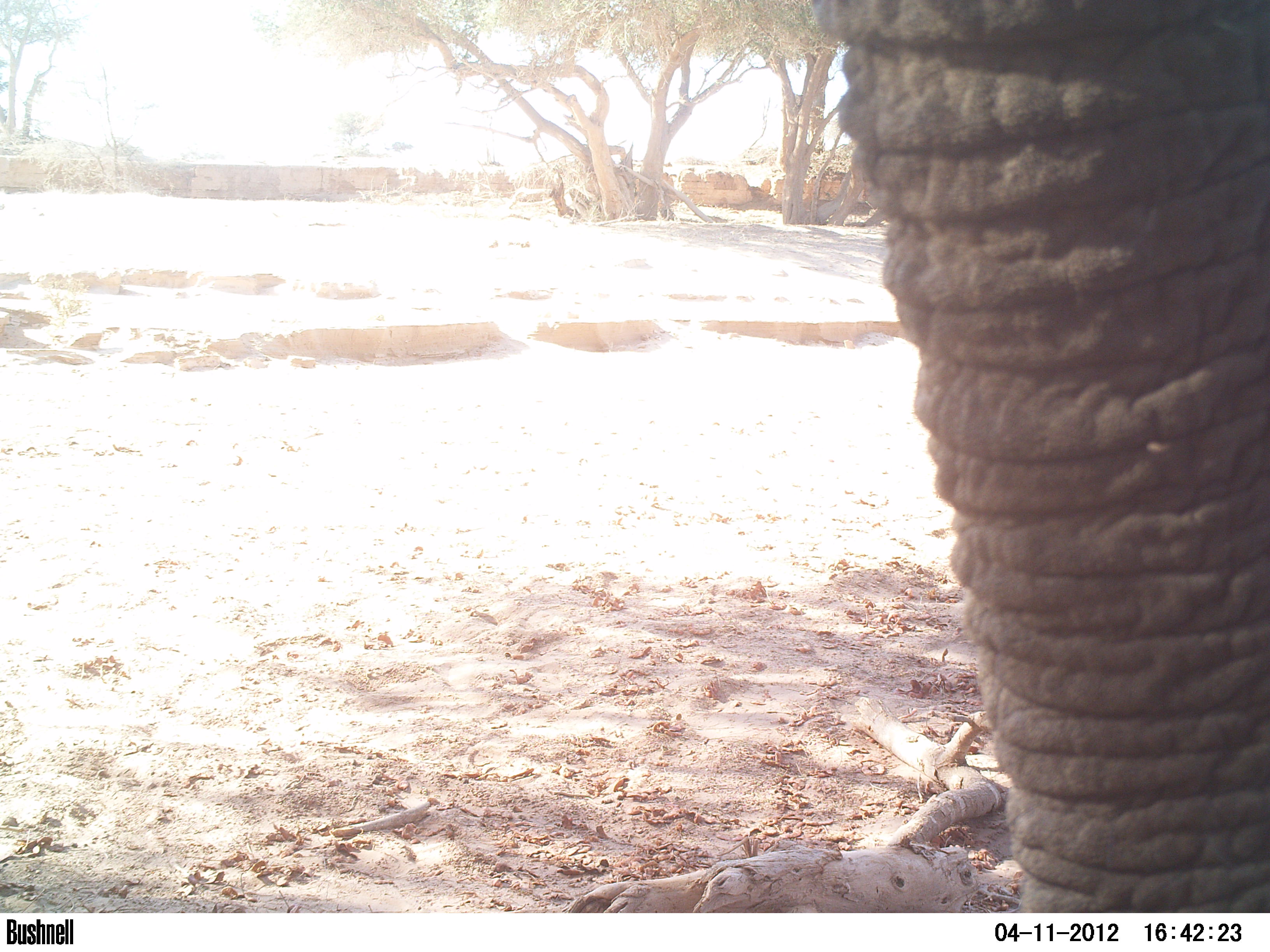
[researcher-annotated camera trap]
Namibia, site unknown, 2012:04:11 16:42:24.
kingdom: Animalia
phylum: Chordata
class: Mammalia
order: Proboscidea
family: Elephantidae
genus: Loxodonta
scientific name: Loxodonta africana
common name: african elephant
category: loxodanta africana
Loxodanta africana (african elephant) (Loxodonta africana).